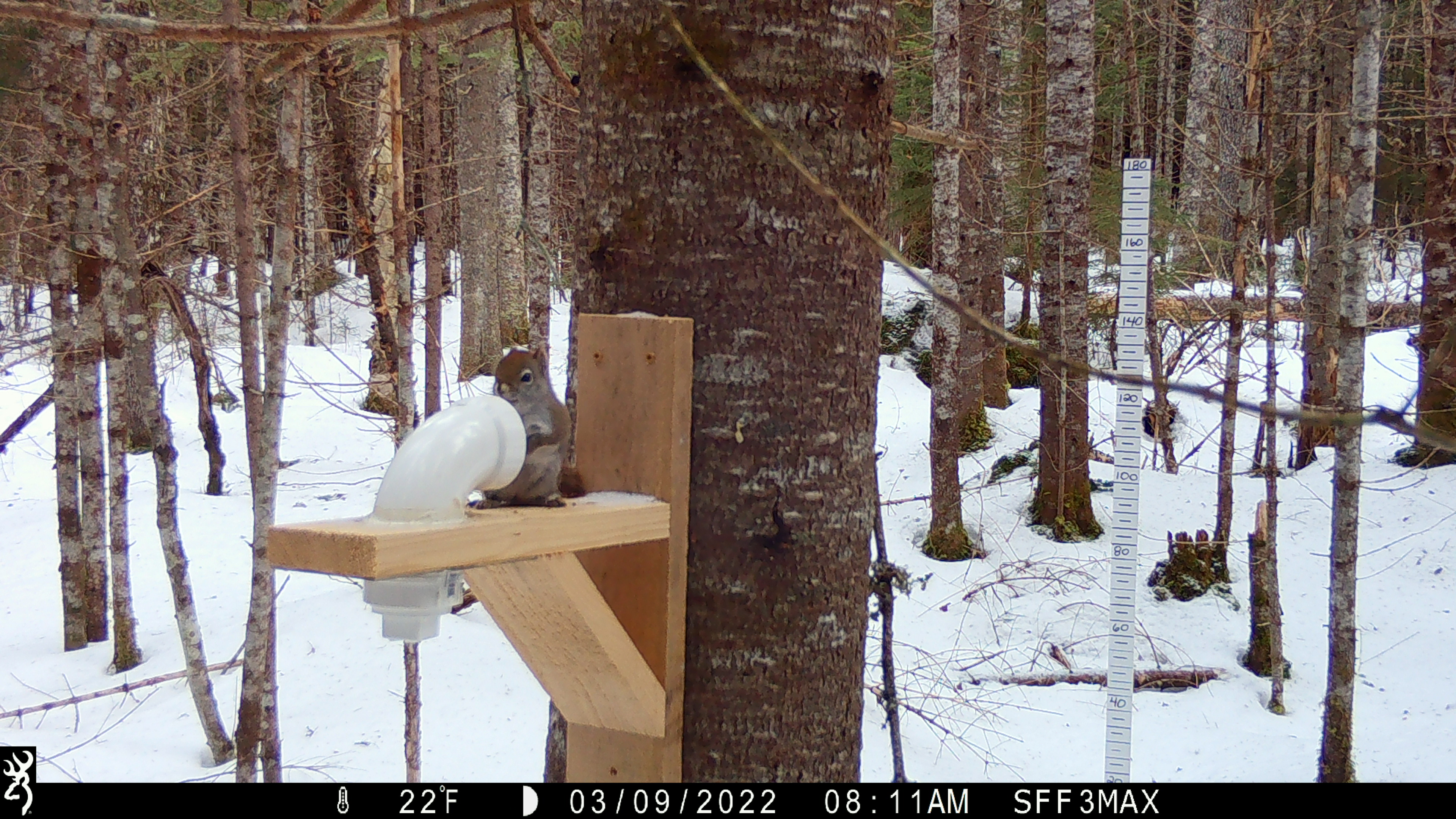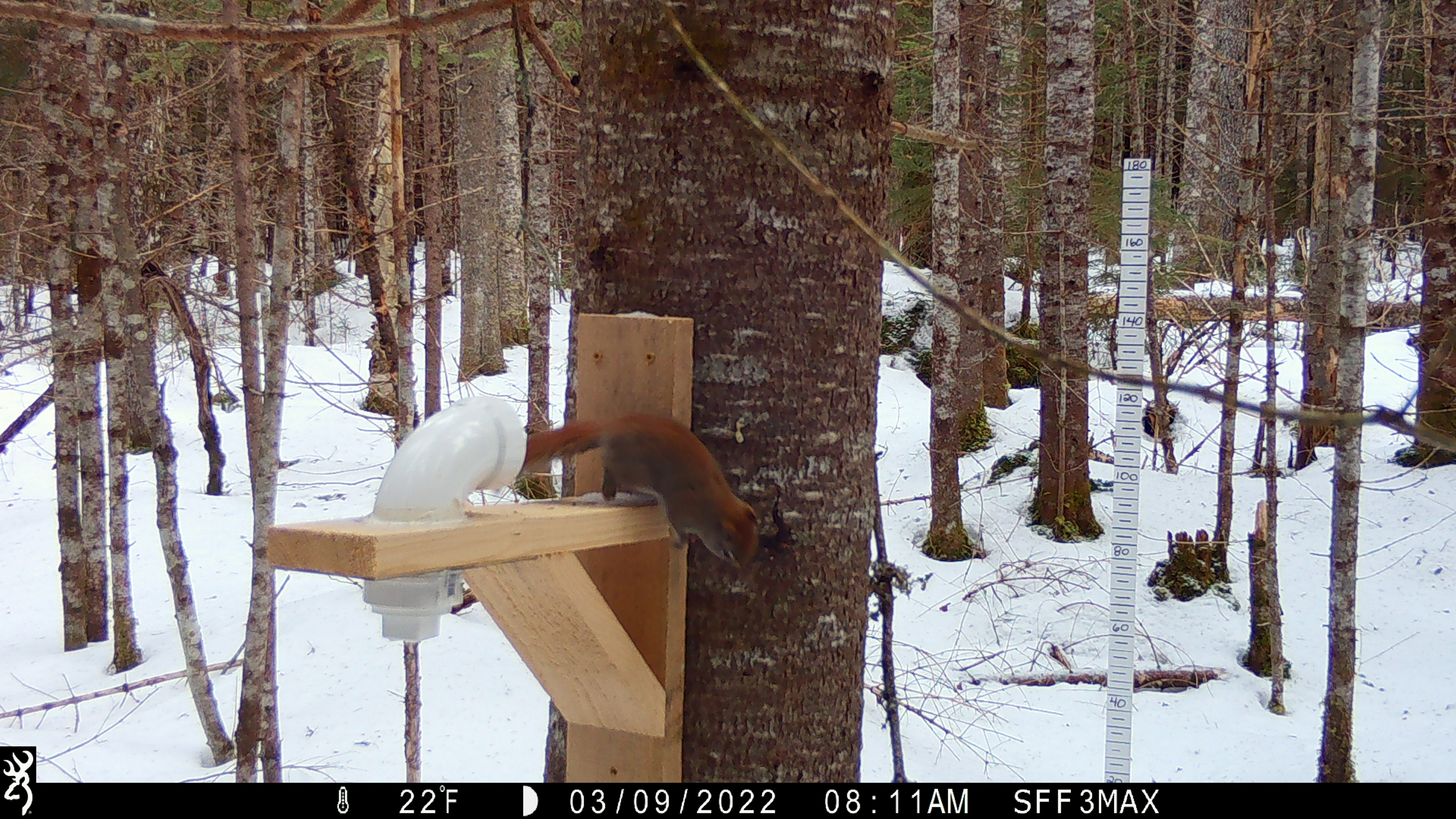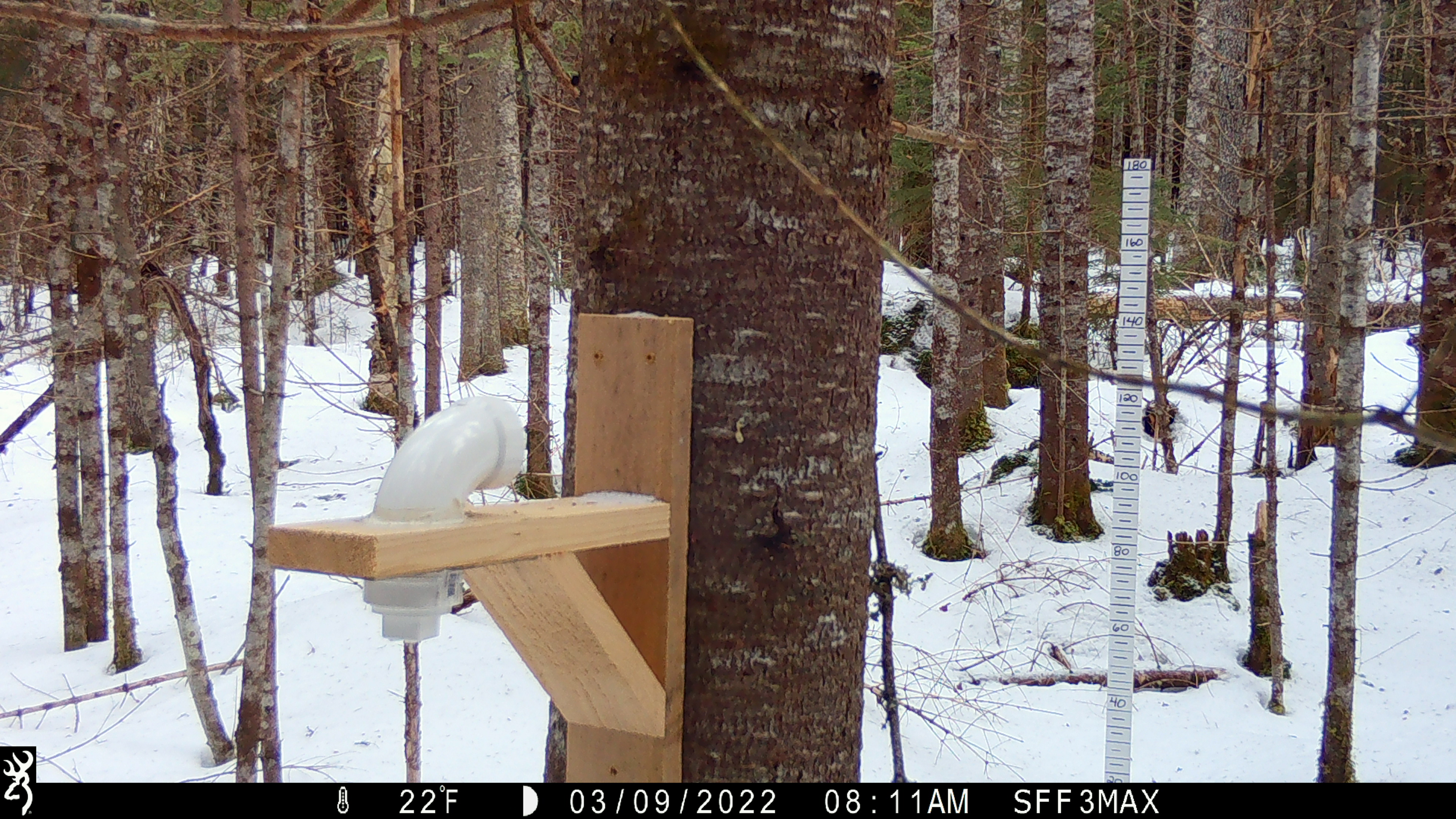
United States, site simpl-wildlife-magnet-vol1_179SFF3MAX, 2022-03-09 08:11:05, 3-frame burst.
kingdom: Animalia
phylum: Chordata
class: Mammalia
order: Rodentia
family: Sciuridae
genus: Tamiasciurus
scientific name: Tamiasciurus hudsonicus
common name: red squirrel